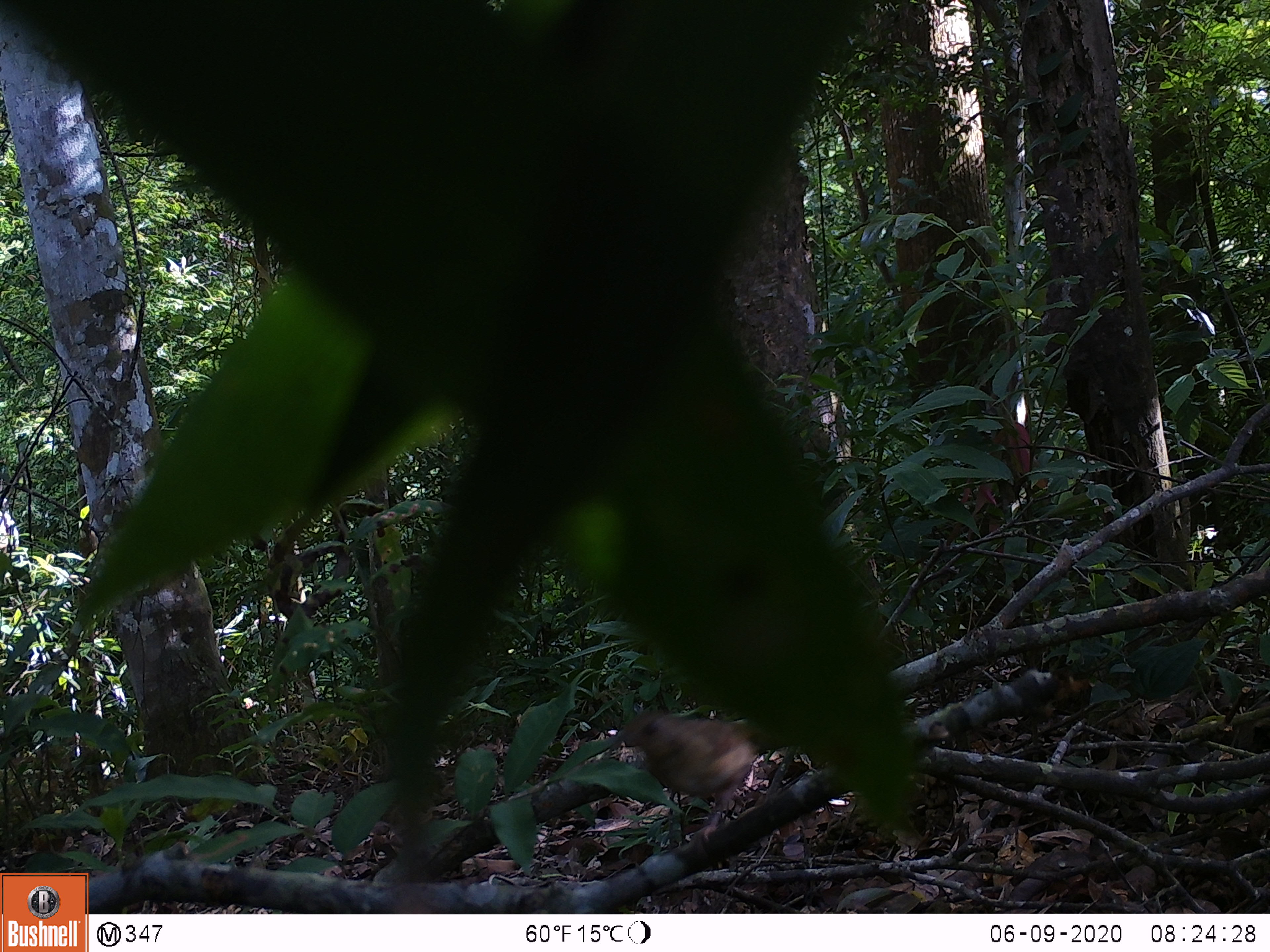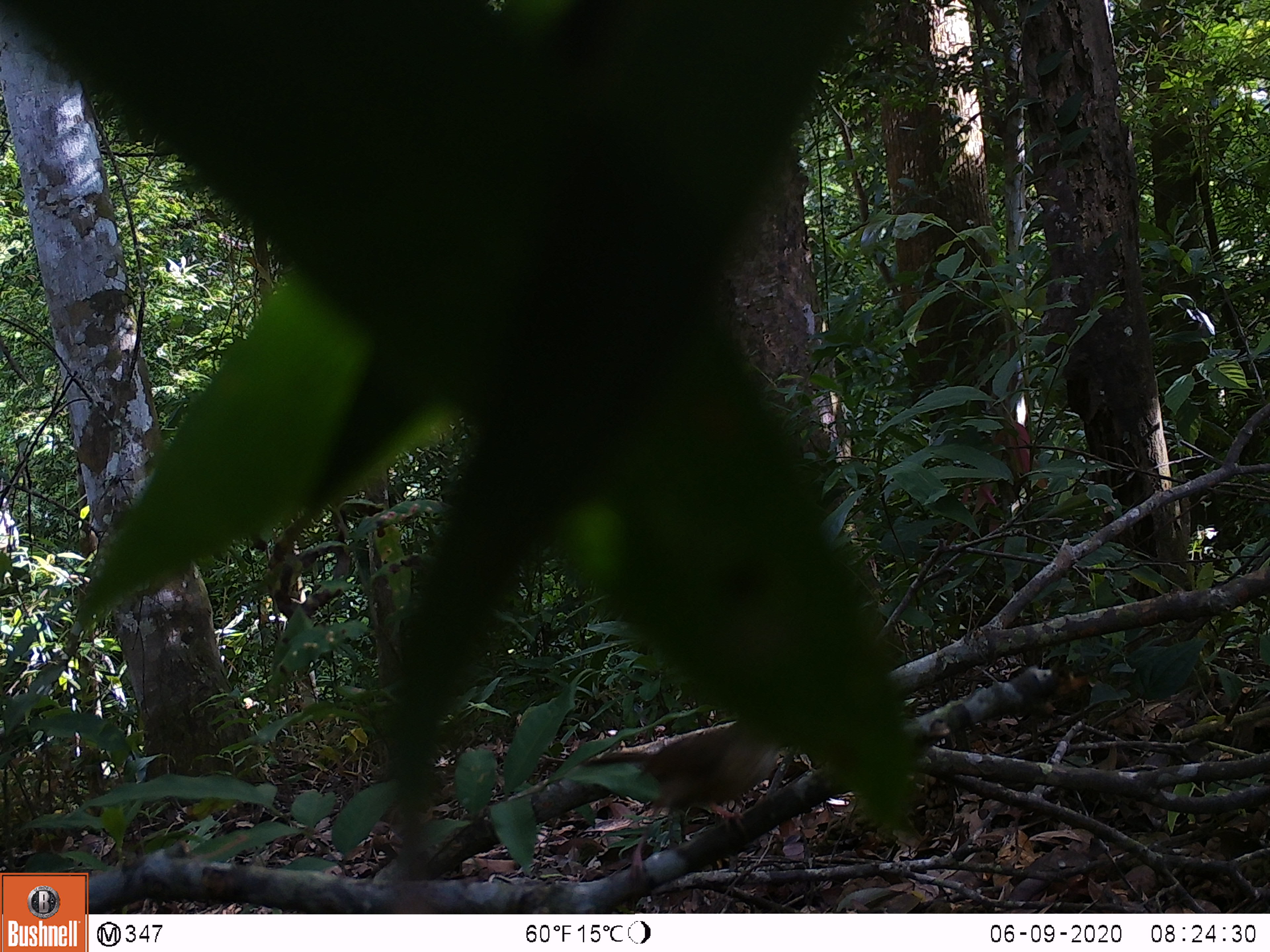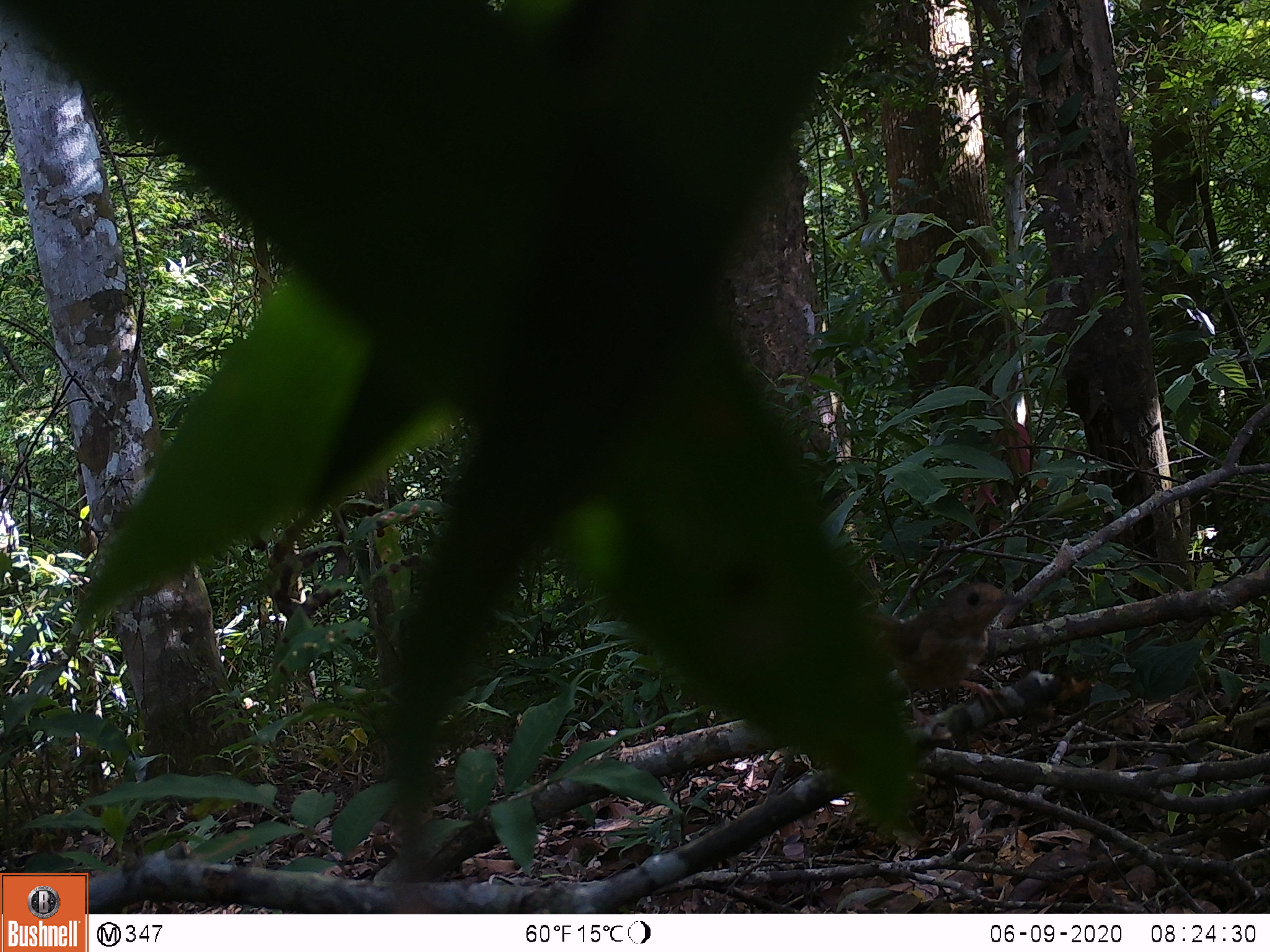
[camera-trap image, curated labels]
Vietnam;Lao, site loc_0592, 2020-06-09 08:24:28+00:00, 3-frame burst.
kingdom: Animalia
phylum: Chordata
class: Aves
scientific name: Aves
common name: bird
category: unidentified bird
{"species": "unidentified bird (bird) (Aves)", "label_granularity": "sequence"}